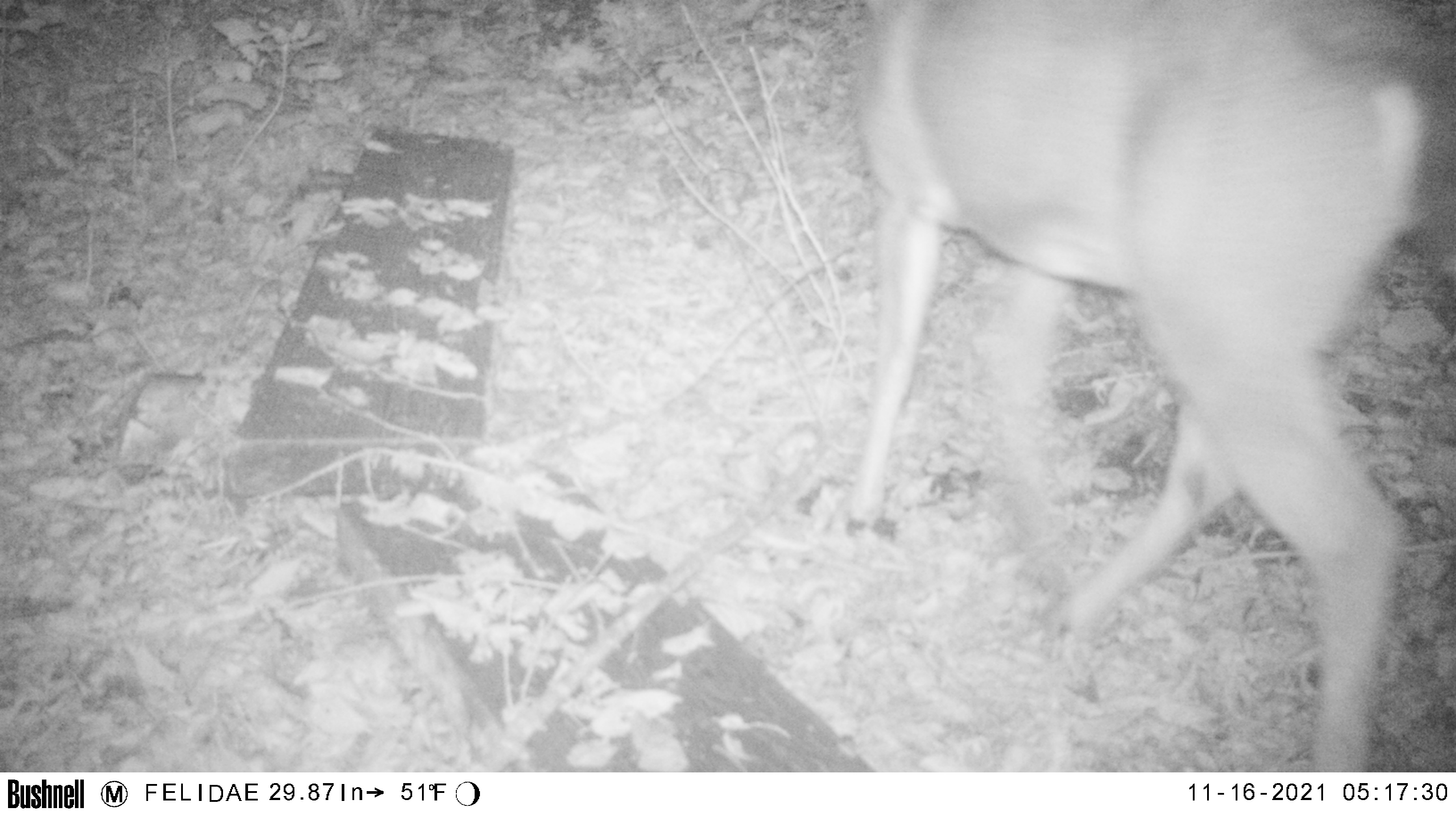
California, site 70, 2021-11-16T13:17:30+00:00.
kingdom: Animalia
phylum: Chordata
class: Mammalia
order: Artiodactyla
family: Cervidae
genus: Odocoileus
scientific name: Odocoileus hemionus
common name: mule deer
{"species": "mule deer (Odocoileus hemionus)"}